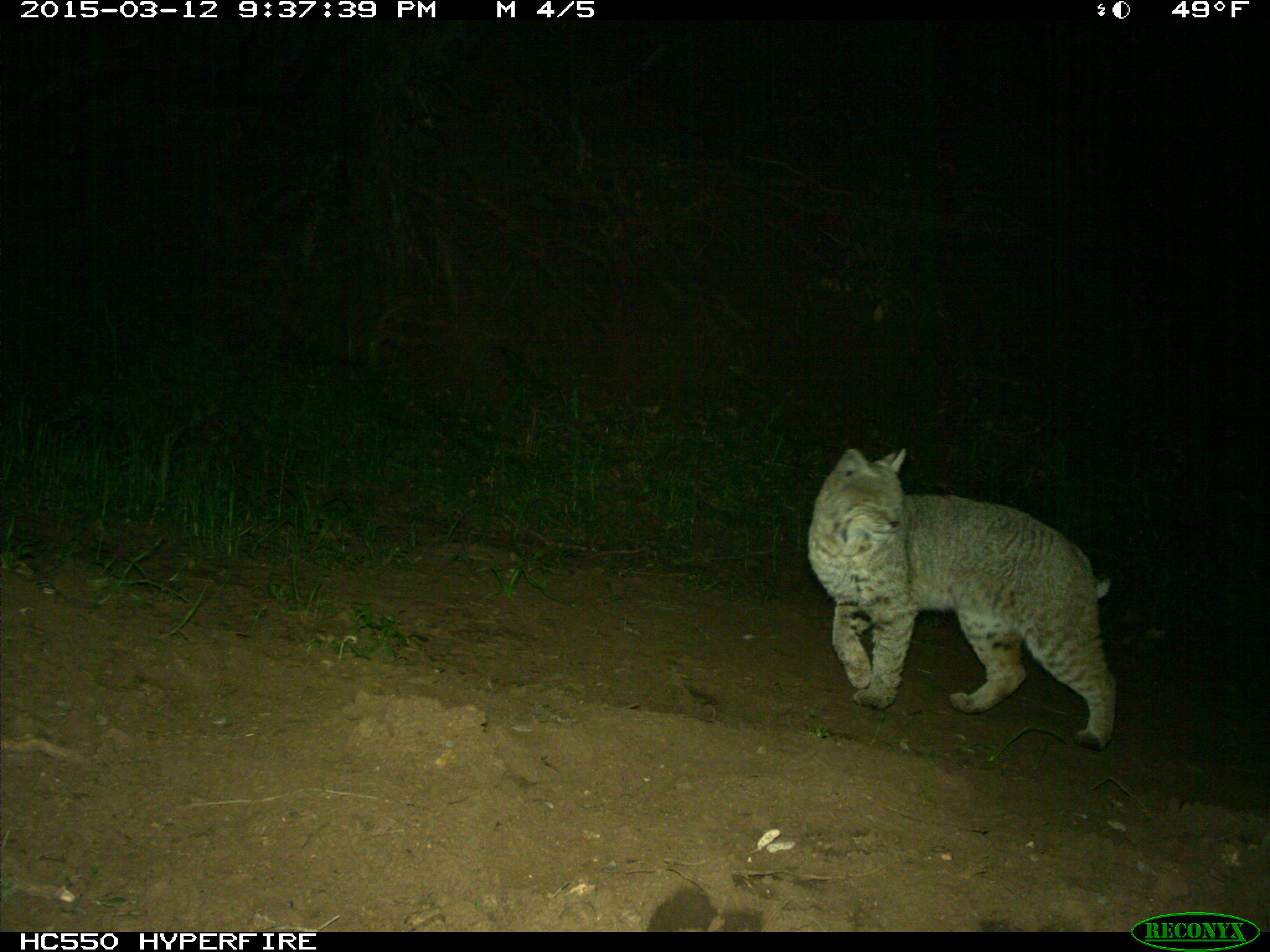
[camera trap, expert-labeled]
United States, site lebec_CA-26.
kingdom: Animalia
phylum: Chordata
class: Mammalia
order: Carnivora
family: Felidae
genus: Lynx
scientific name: Lynx rufus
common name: bobcat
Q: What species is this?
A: Lynx rufus (bobcat).